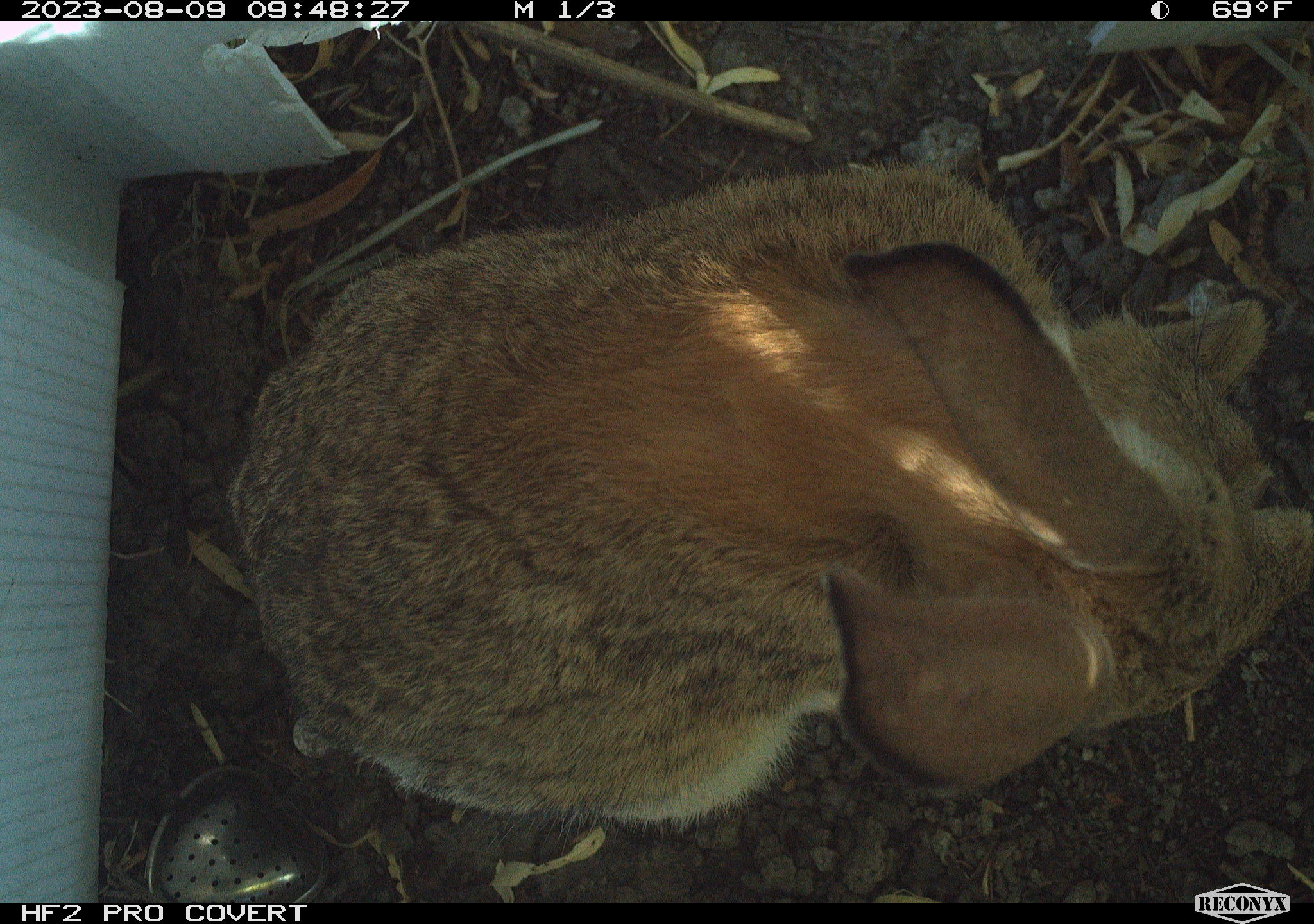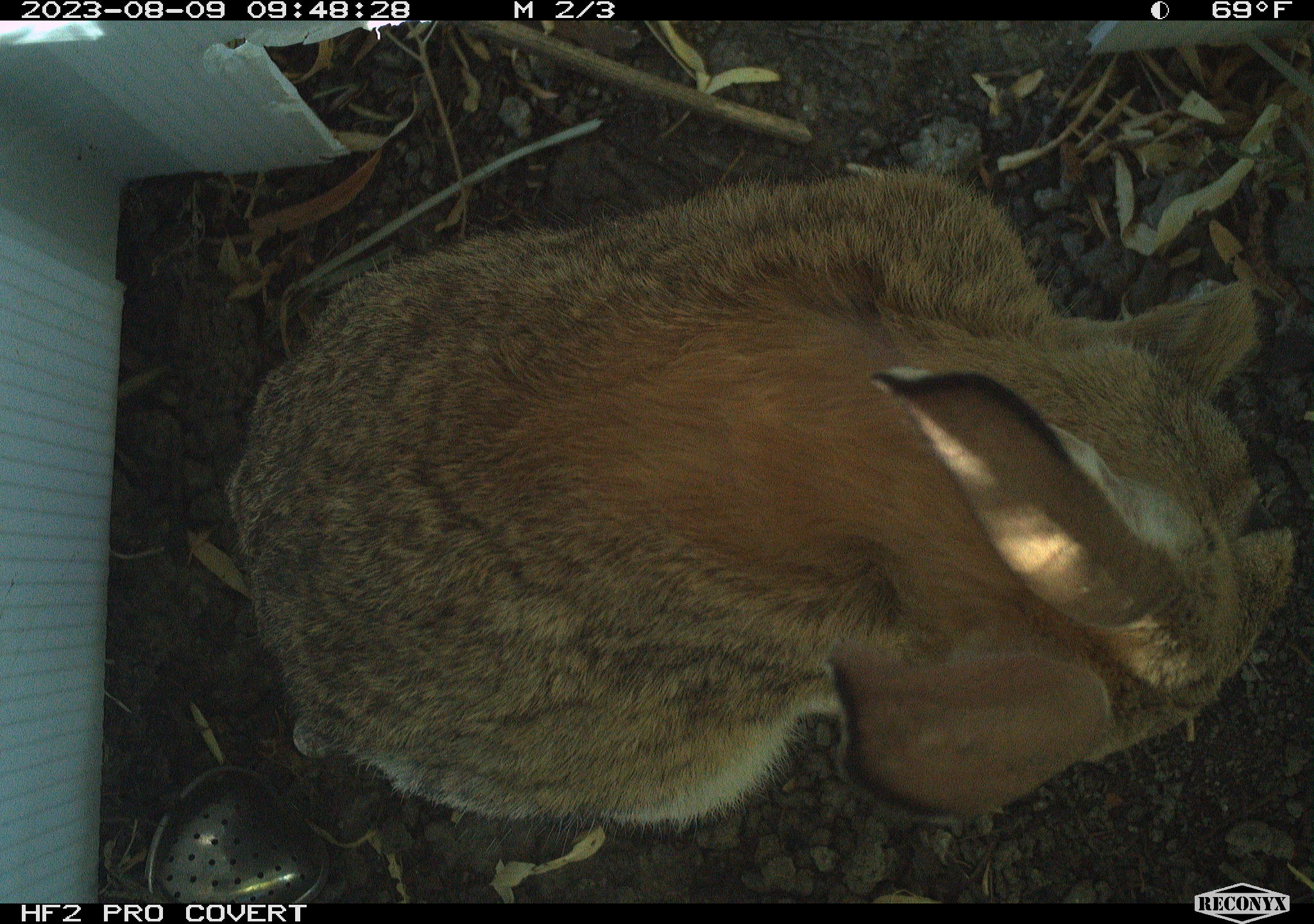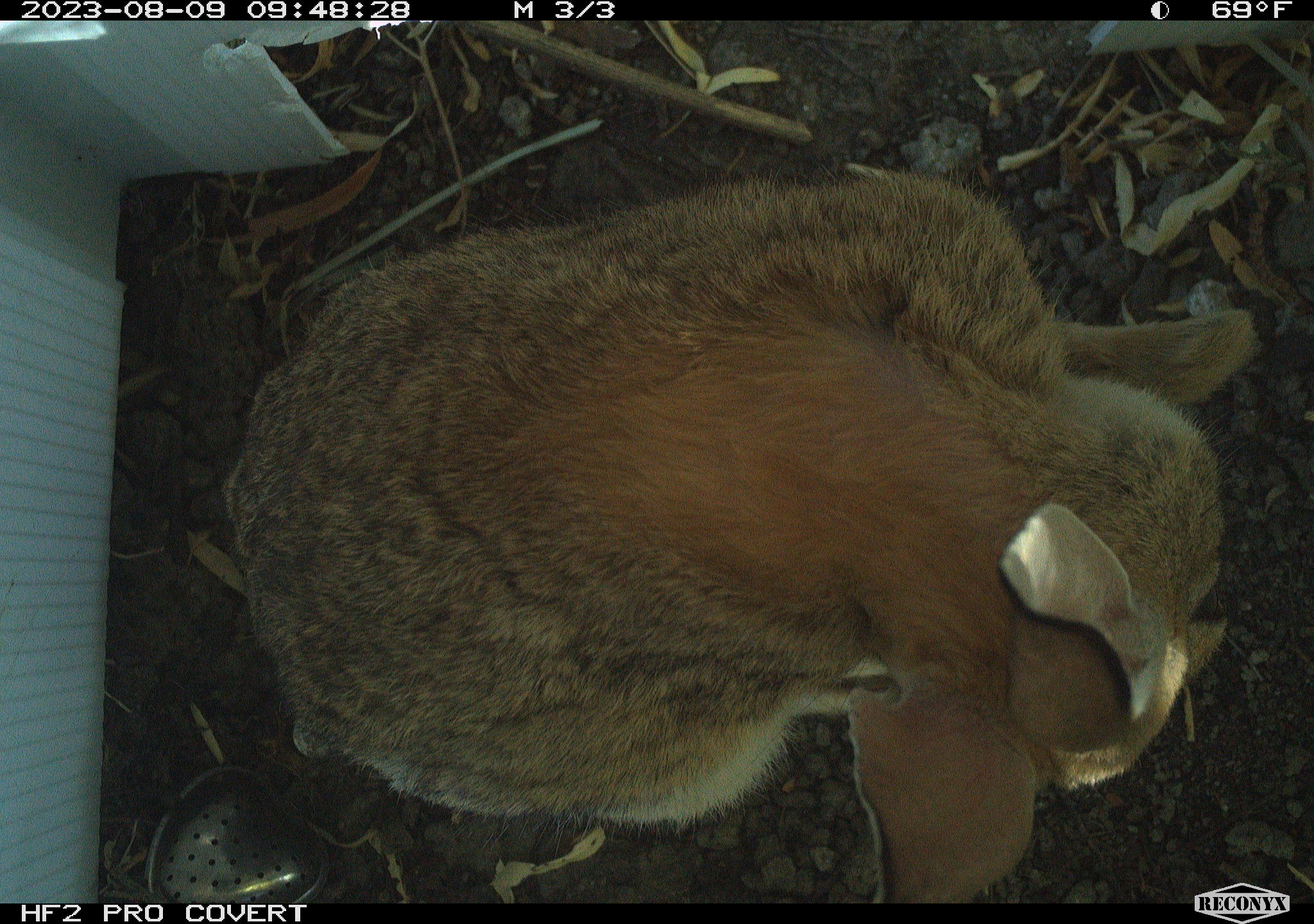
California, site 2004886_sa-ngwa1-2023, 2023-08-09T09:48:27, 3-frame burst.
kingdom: Animalia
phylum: Chordata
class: Mammalia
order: Lagomorpha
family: Leporidae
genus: Sylvilagus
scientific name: Sylvilagus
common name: cottontail rabbits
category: sylvilagus species